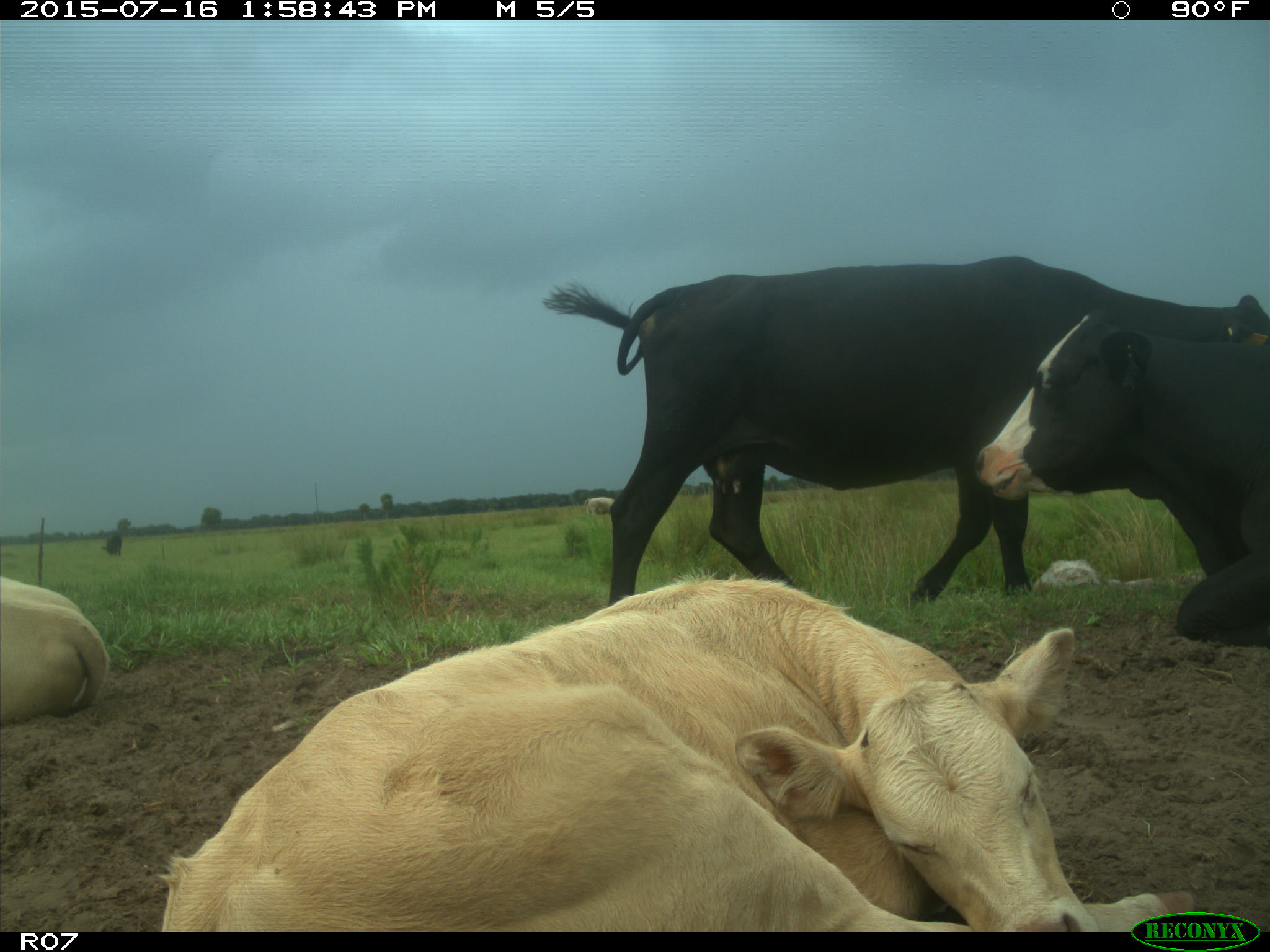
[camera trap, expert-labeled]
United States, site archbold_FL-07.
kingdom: Animalia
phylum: Chordata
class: Mammalia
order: Artiodactyla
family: Bovidae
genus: Bos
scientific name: Bos taurus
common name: domestic cow